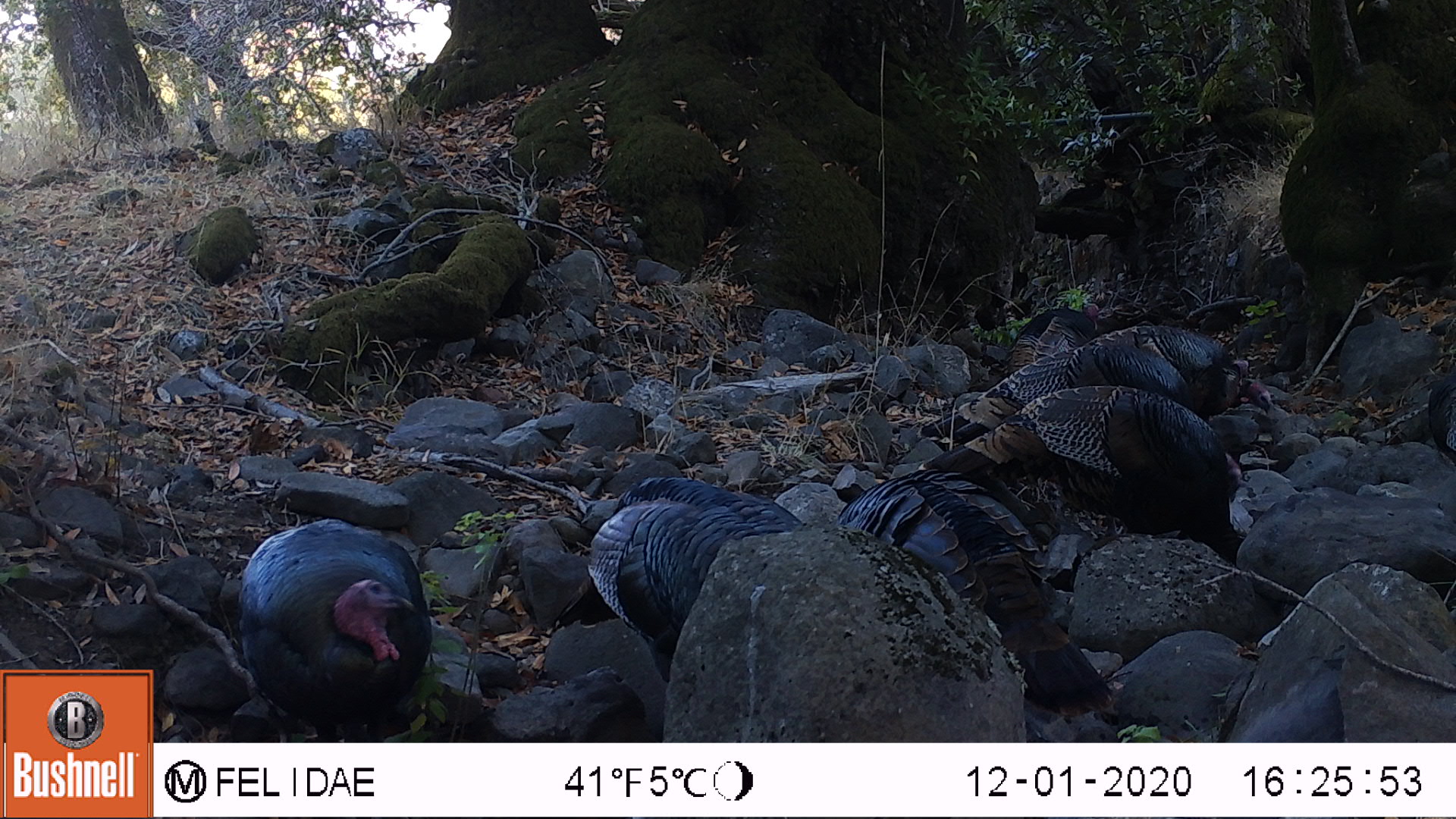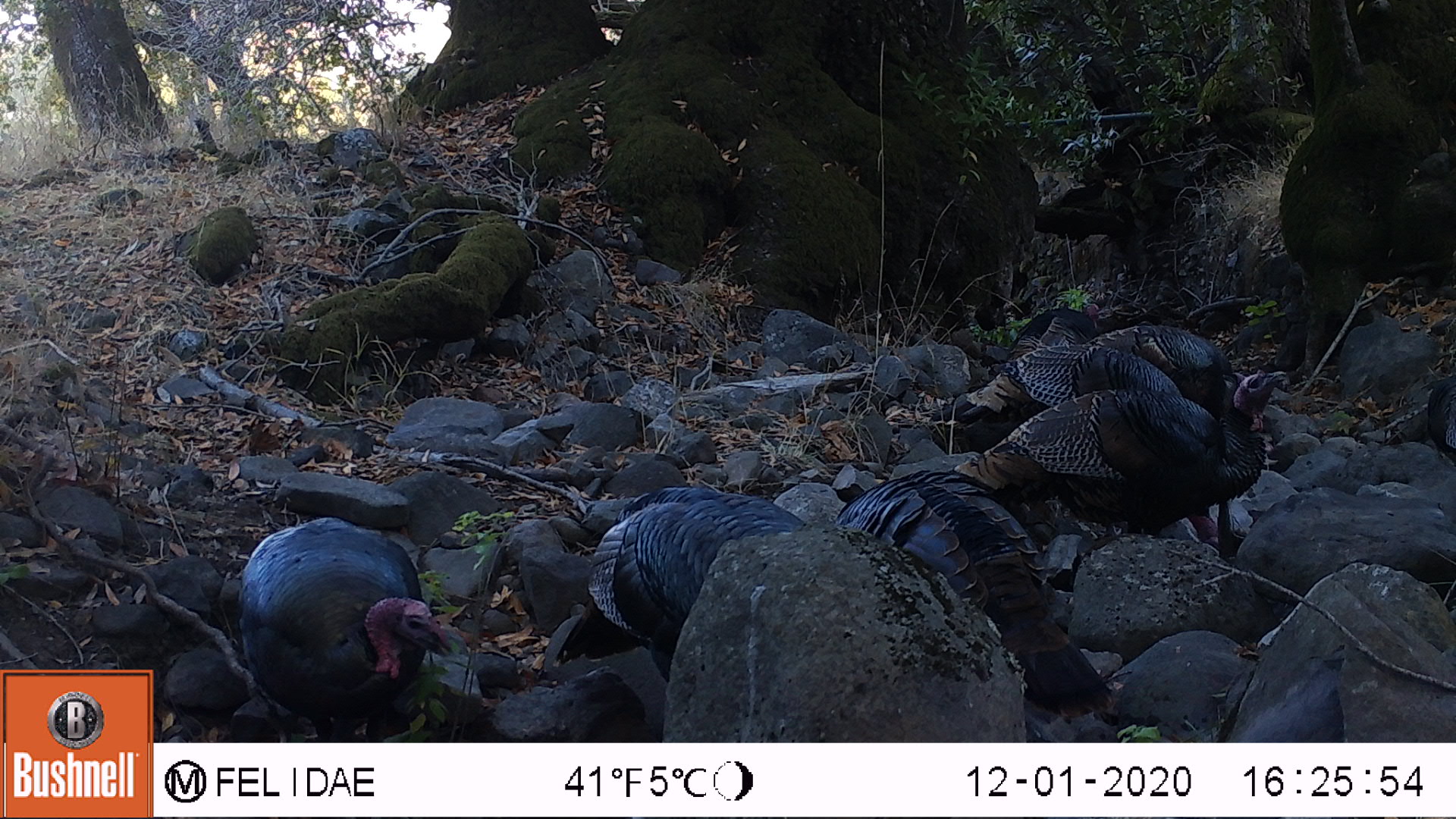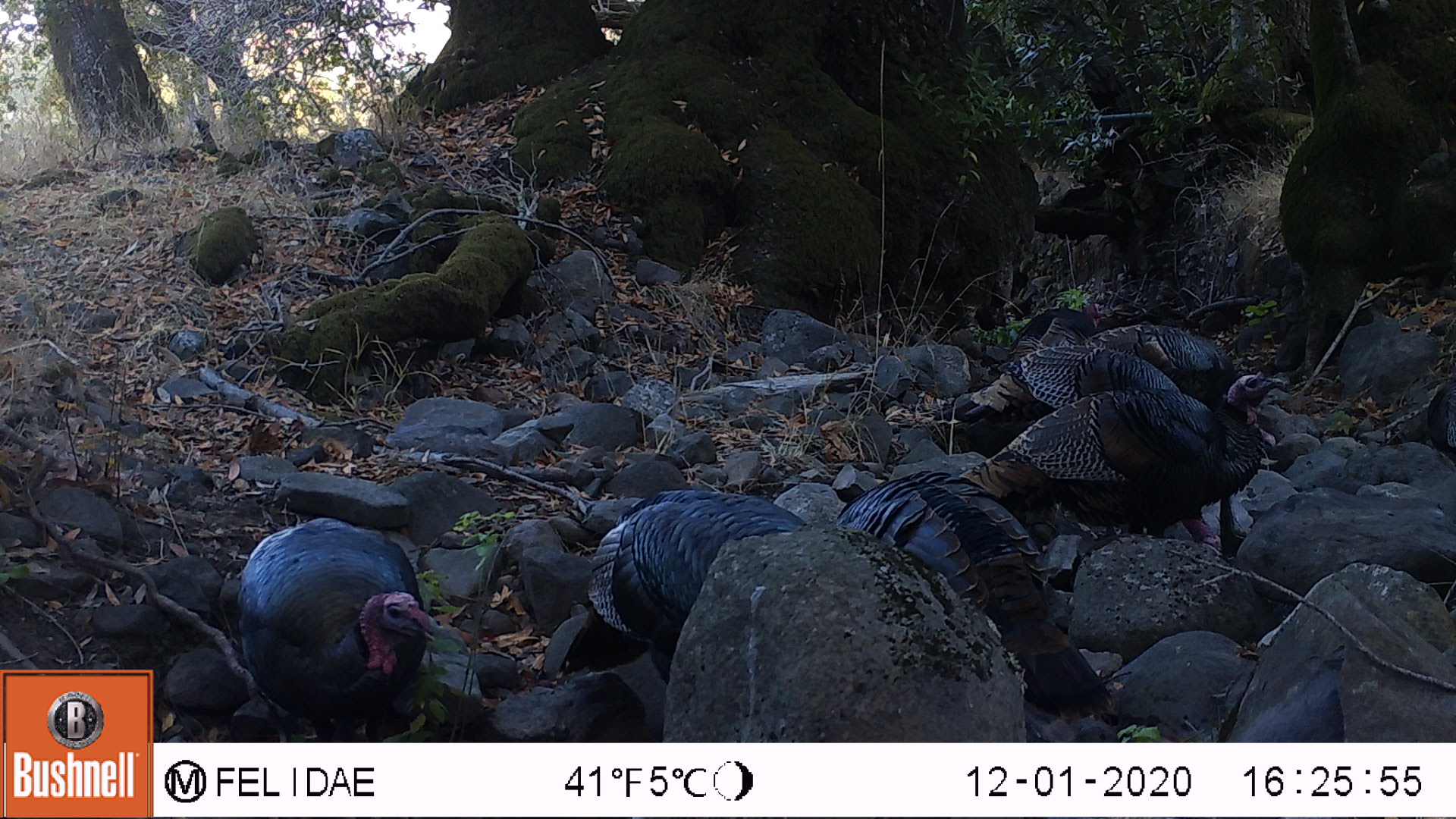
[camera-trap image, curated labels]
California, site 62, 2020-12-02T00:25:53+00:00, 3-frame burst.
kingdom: Animalia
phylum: Chordata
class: Aves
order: Galliformes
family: Phasianidae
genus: Meleagris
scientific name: Meleagris gallopavo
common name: turkey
Turkey (Meleagris gallopavo).